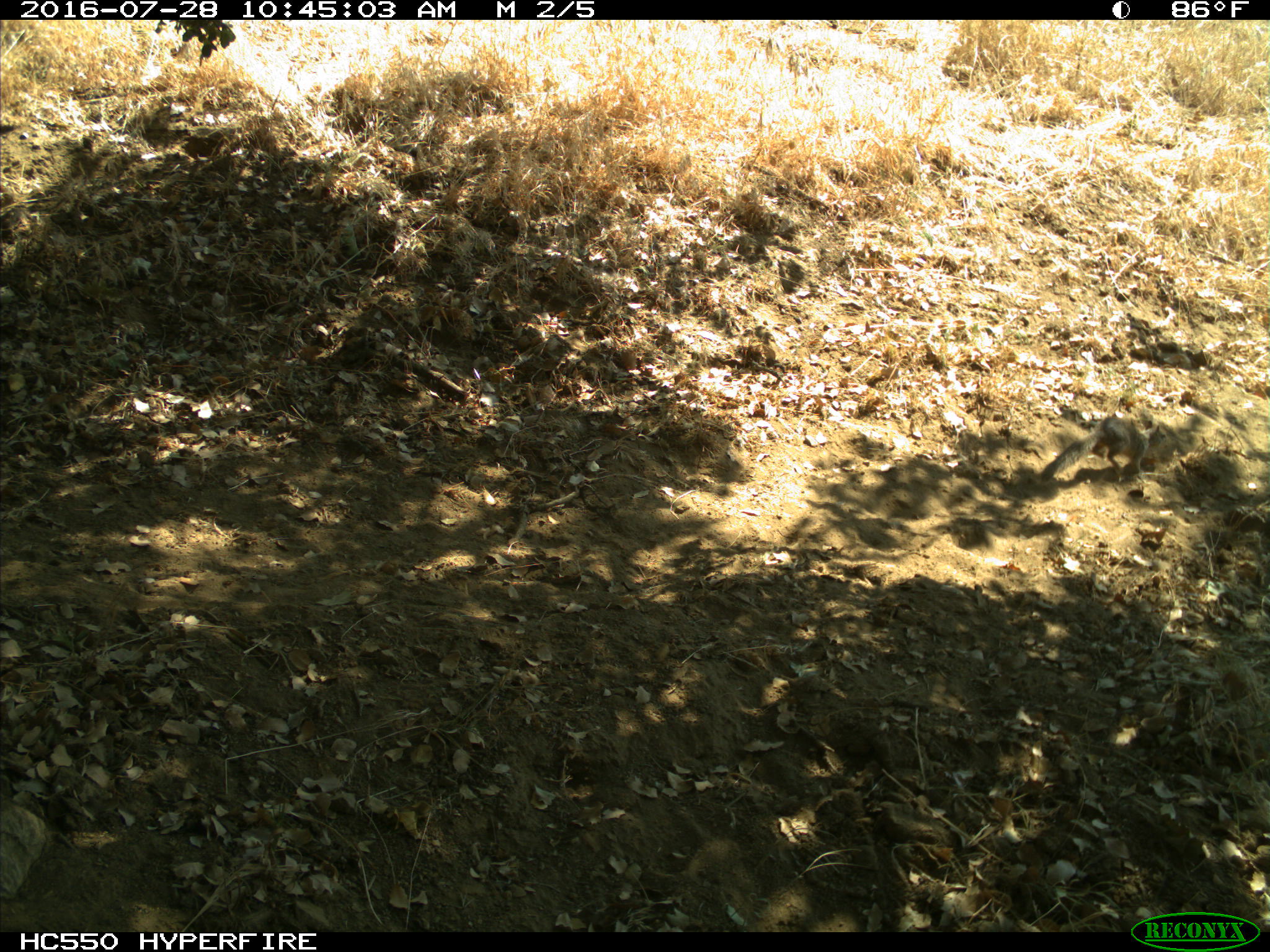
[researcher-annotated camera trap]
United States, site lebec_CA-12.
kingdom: Animalia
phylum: Chordata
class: Mammalia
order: Rodentia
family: Sciuridae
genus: Otospermophilus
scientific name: Otospermophilus beecheyi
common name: california ground squirrel